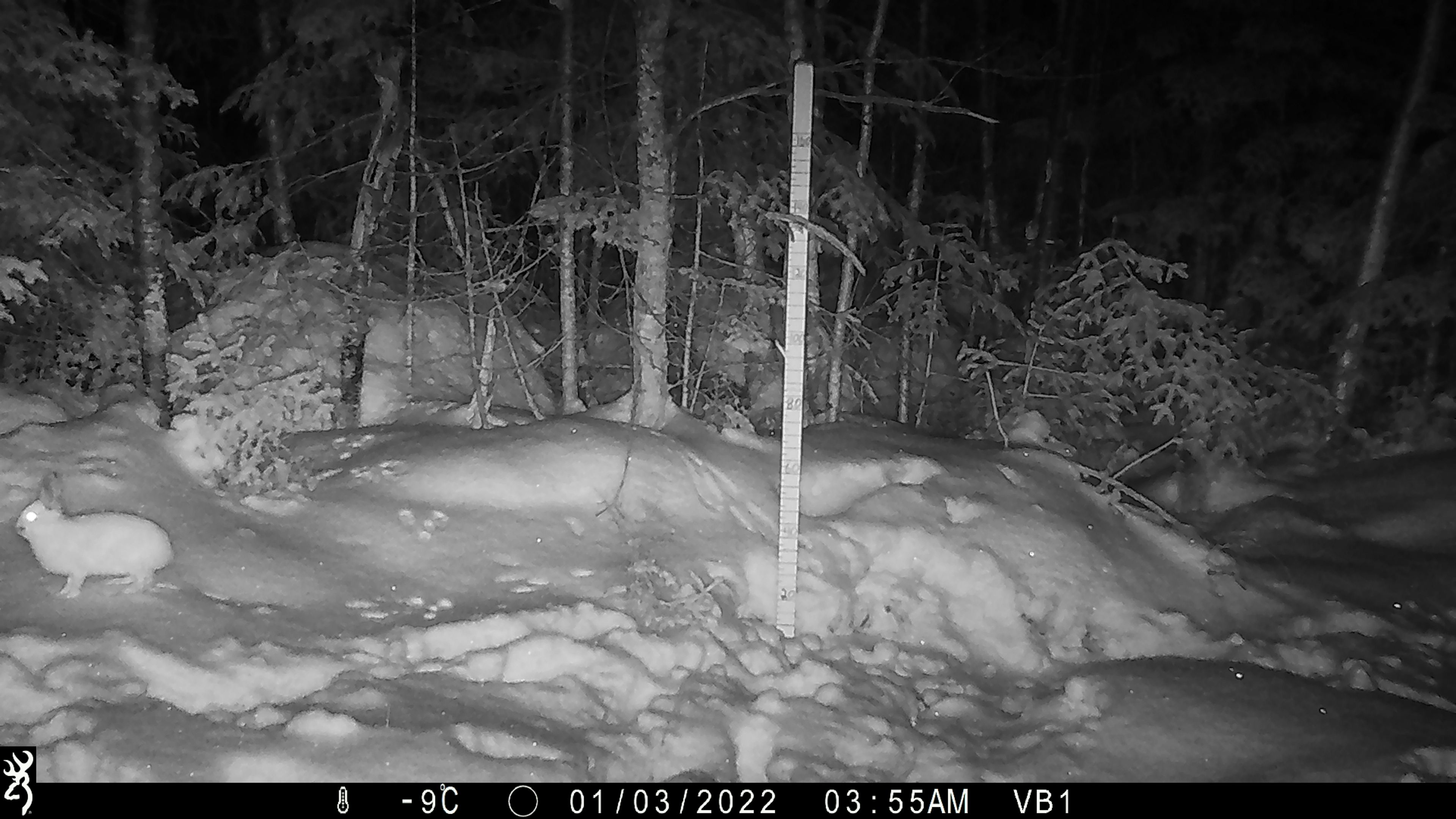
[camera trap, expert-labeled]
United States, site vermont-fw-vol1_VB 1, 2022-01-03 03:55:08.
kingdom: Animalia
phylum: Chordata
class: Mammalia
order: Lagomorpha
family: Leporidae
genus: Lepus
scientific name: Lepus americanus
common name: snowshoe hare